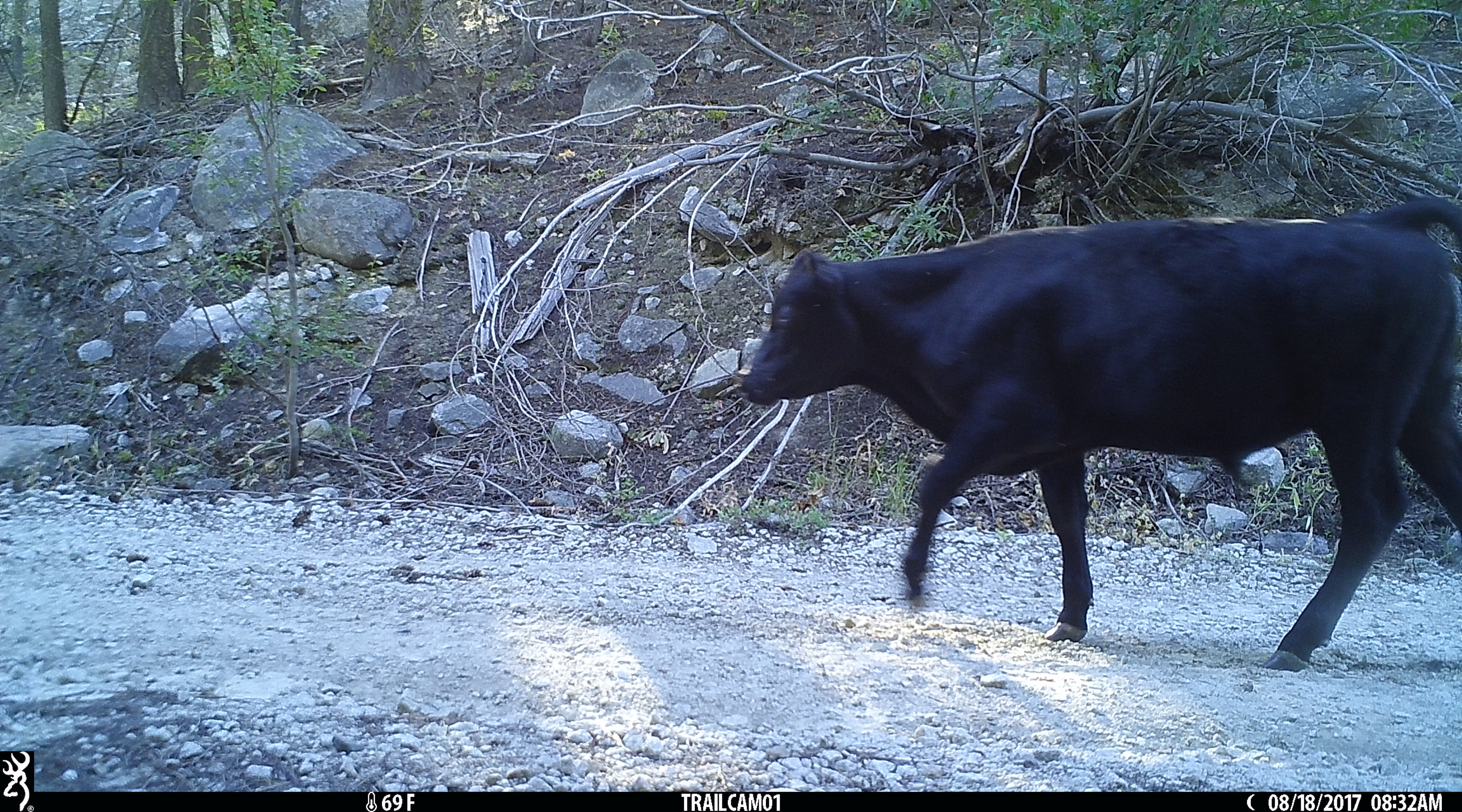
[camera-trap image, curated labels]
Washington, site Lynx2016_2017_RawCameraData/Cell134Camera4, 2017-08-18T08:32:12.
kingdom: Animalia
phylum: Chordata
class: Mammalia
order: Artiodactyla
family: Bovidae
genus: Bos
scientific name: Bos taurus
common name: domestic cattle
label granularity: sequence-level